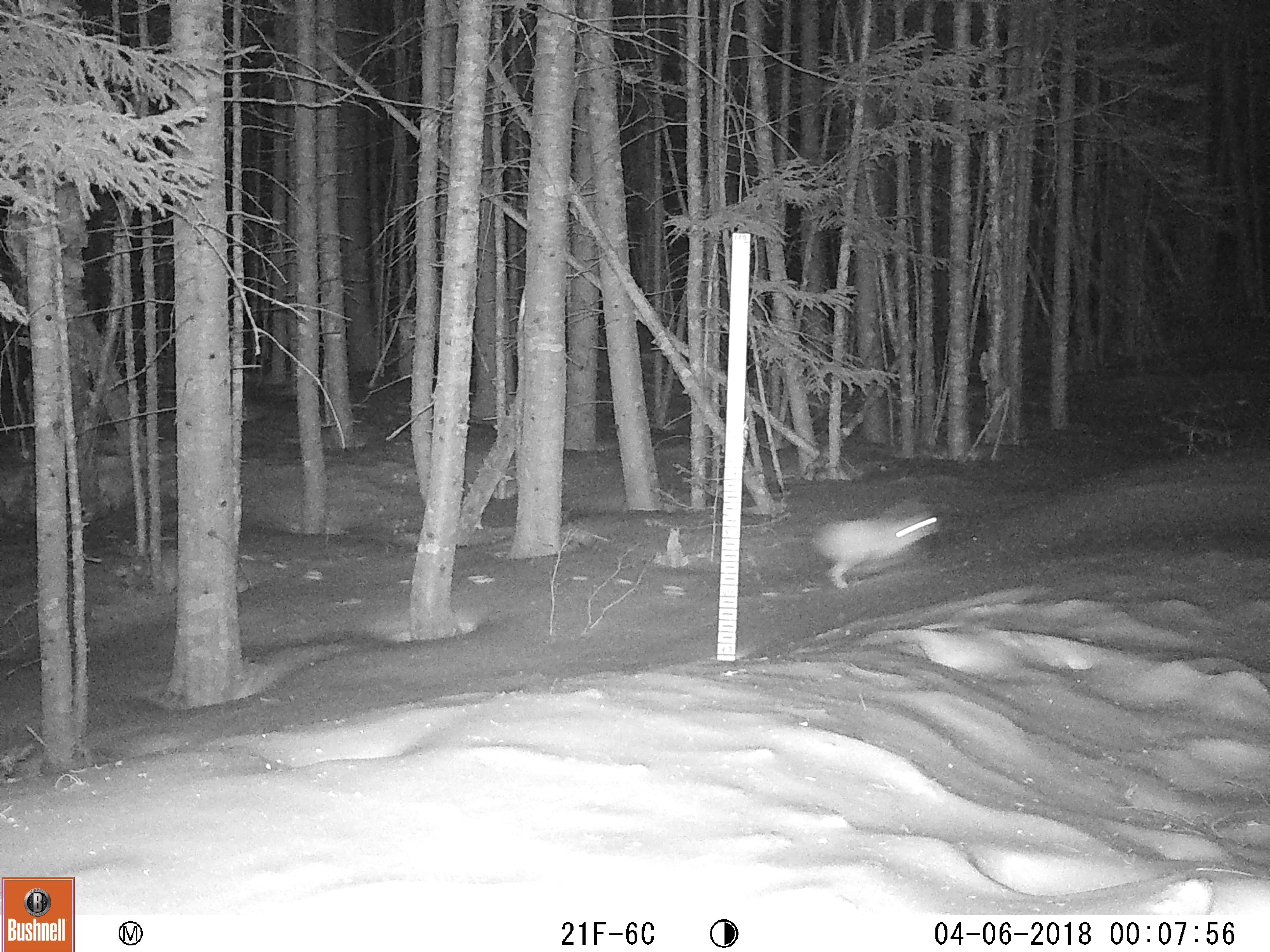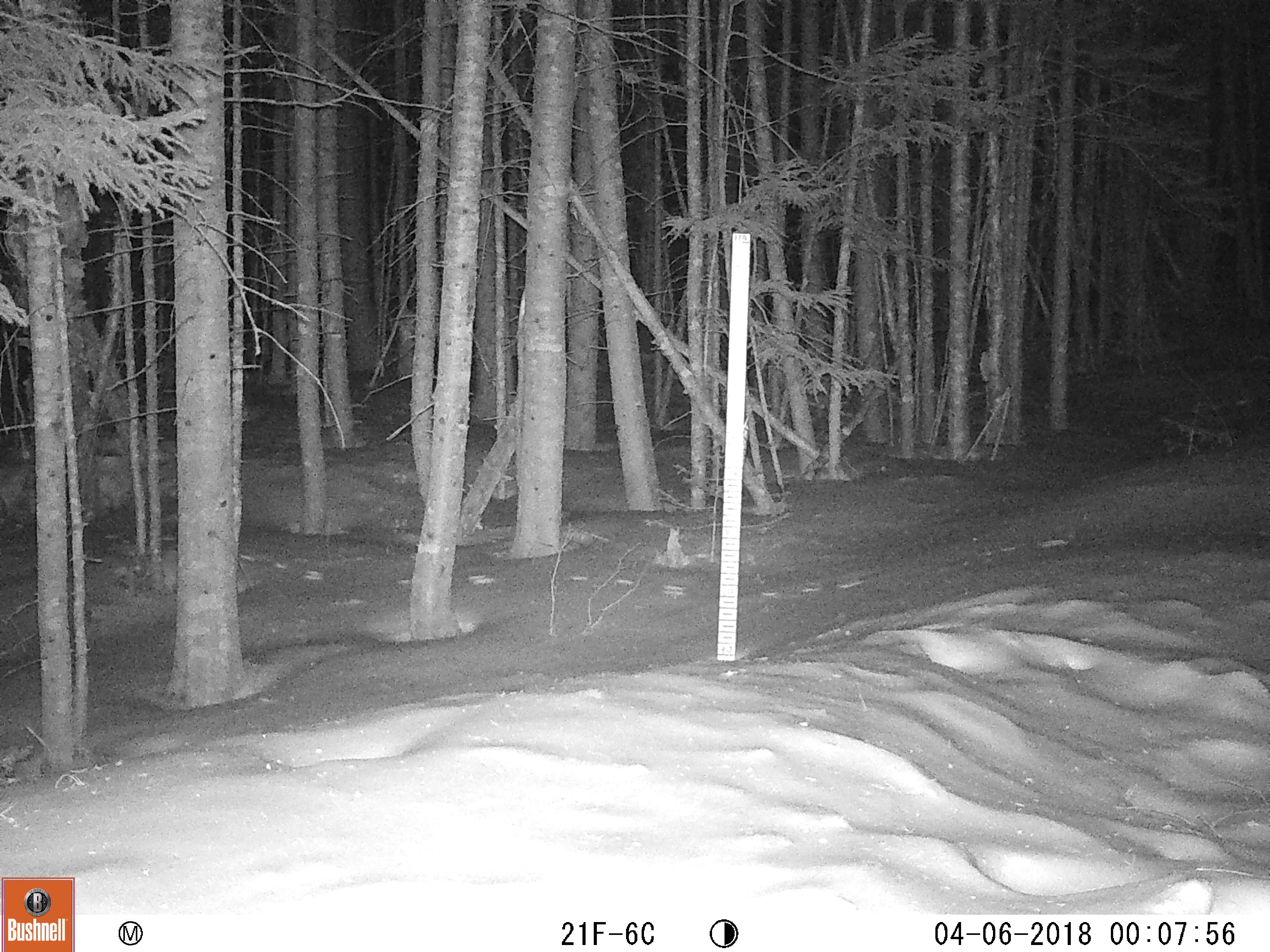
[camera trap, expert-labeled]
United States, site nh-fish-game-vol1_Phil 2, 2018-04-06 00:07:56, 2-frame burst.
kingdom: Animalia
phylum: Chordata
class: Mammalia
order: Lagomorpha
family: Leporidae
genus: Lepus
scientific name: Lepus americanus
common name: snowshoe hare